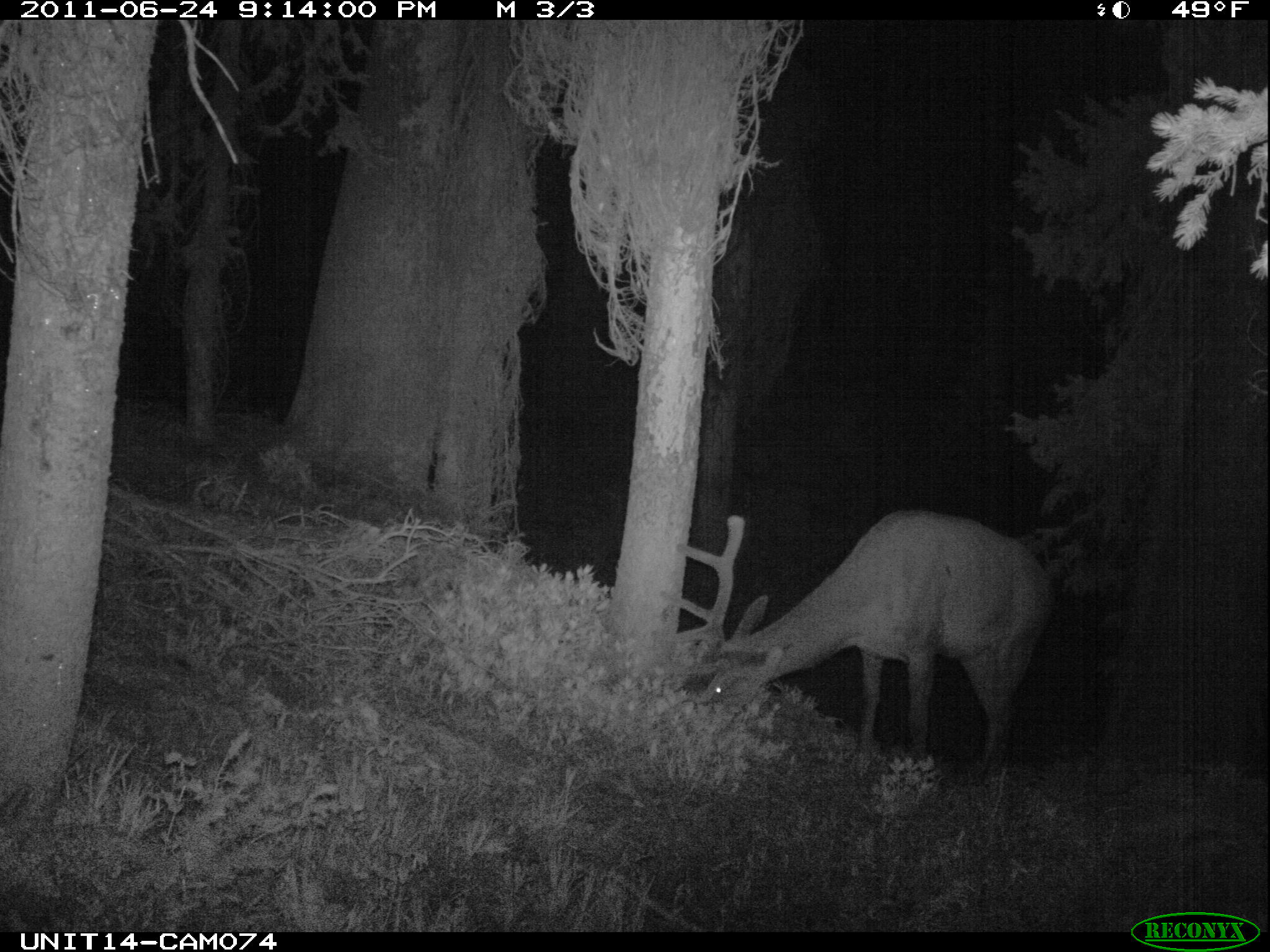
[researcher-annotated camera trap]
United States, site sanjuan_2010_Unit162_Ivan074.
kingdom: Animalia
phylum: Chordata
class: Mammalia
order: Artiodactyla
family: Cervidae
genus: Cervus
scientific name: Cervus elaphus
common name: red deer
Cervus elaphus (red deer).